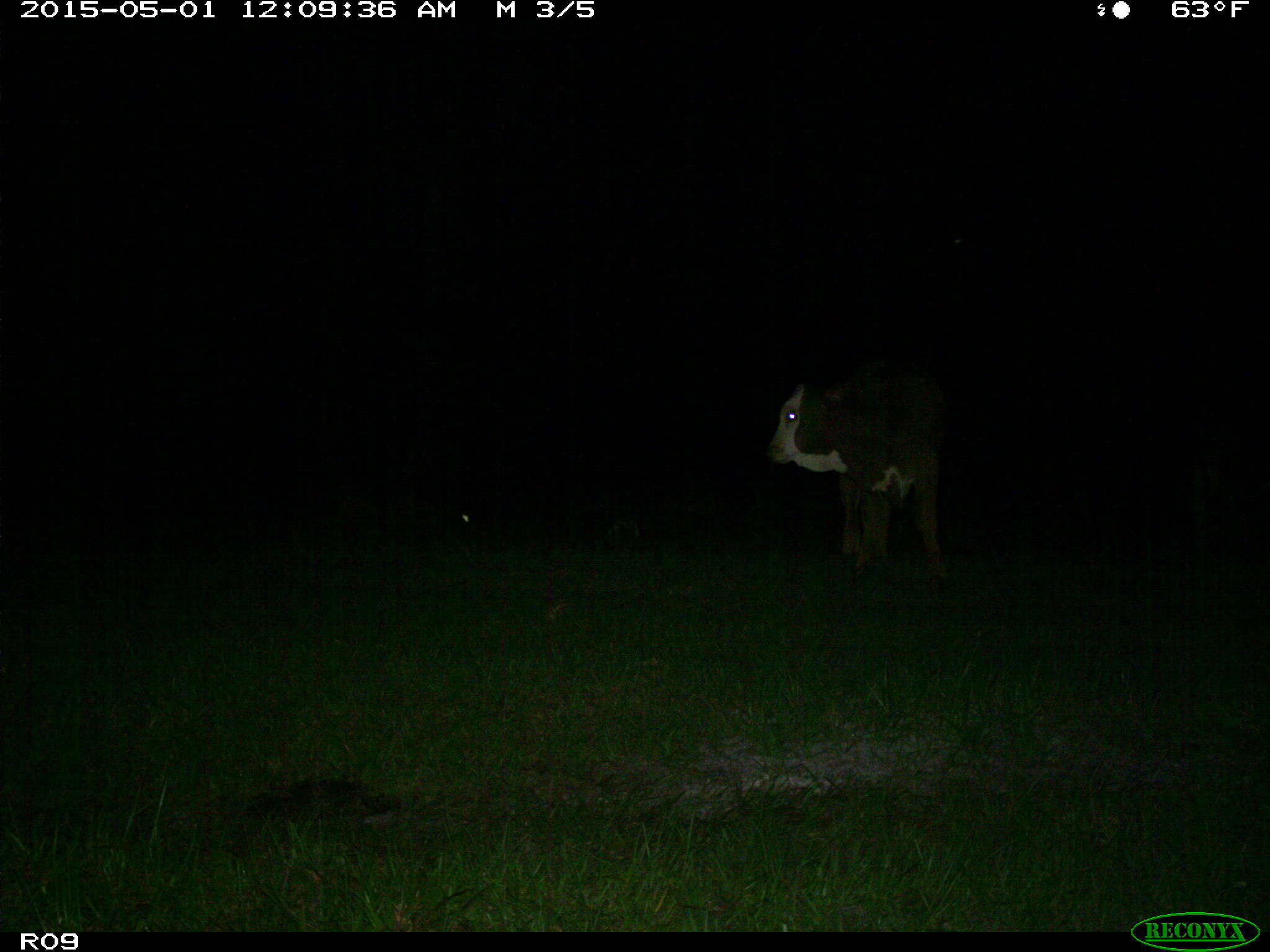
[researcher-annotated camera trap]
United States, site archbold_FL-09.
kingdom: Animalia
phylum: Chordata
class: Mammalia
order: Artiodactyla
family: Bovidae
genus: Bos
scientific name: Bos taurus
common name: domestic cow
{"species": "Bos taurus (domestic cow)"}